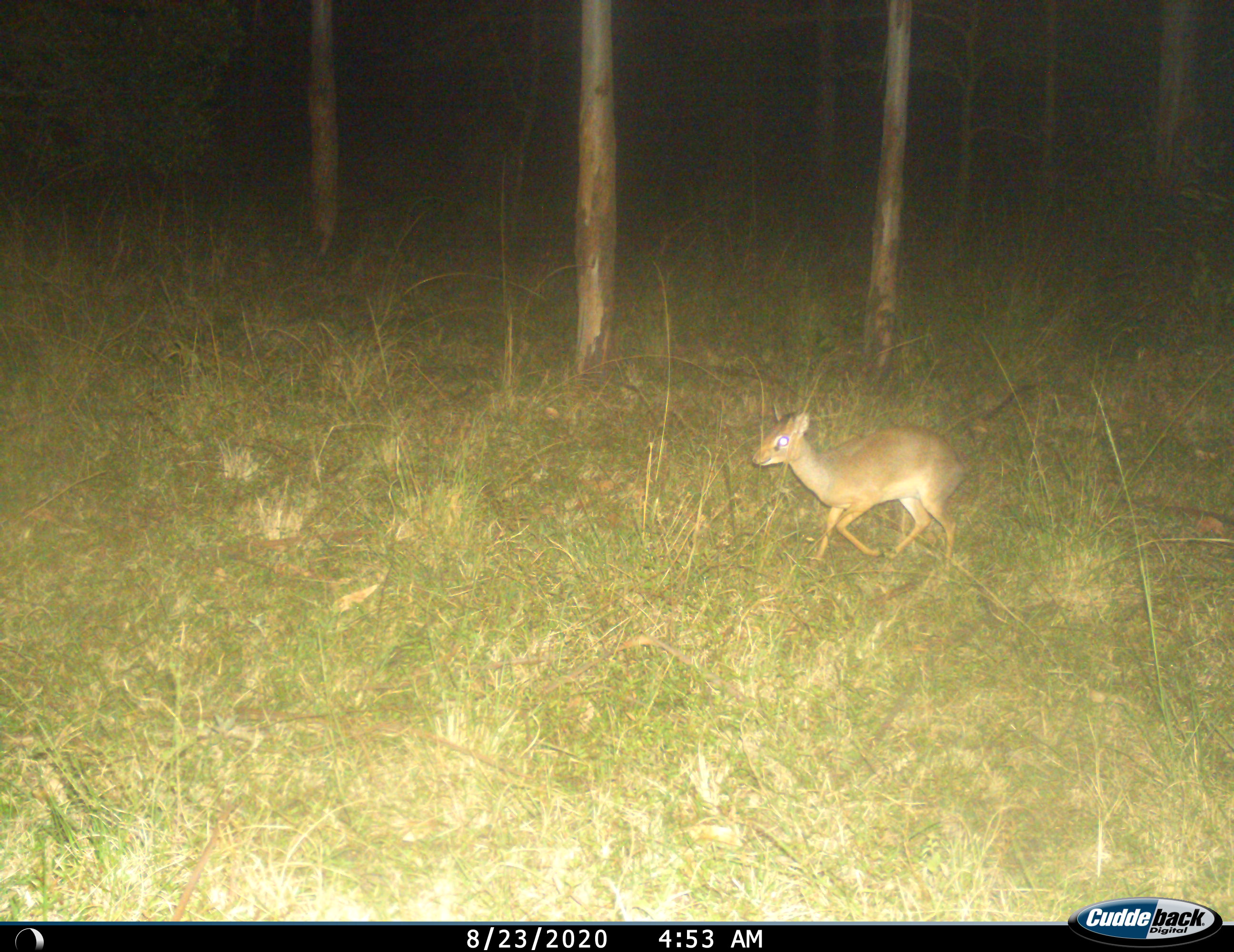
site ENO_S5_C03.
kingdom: Animalia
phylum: Chordata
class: Mammalia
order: Artiodactyla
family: Bovidae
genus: Madoqua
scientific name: Madoqua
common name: dik-dik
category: dikdik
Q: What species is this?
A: Dikdik (dik-dik) (Madoqua).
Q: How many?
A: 1.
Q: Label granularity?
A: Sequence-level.